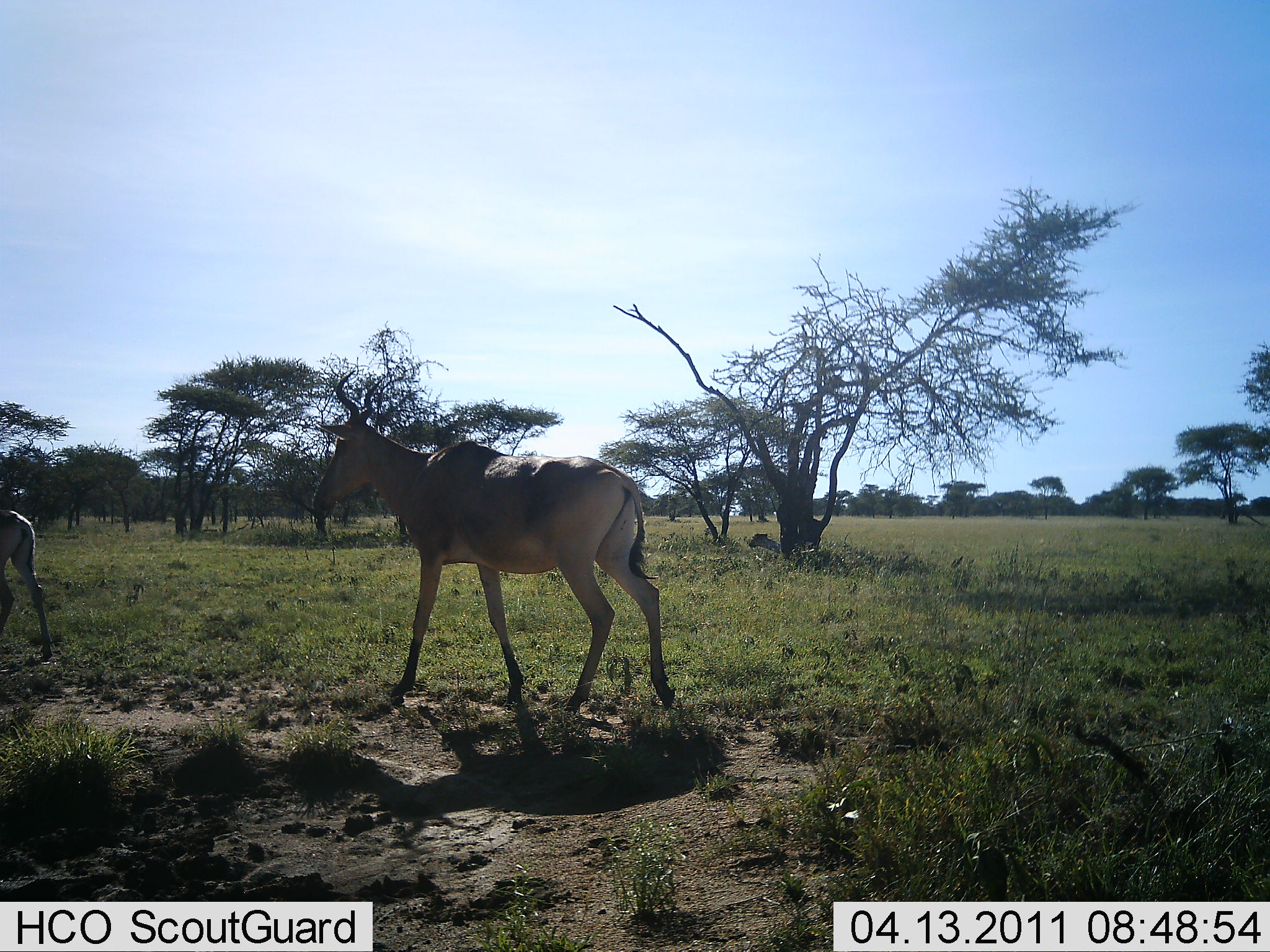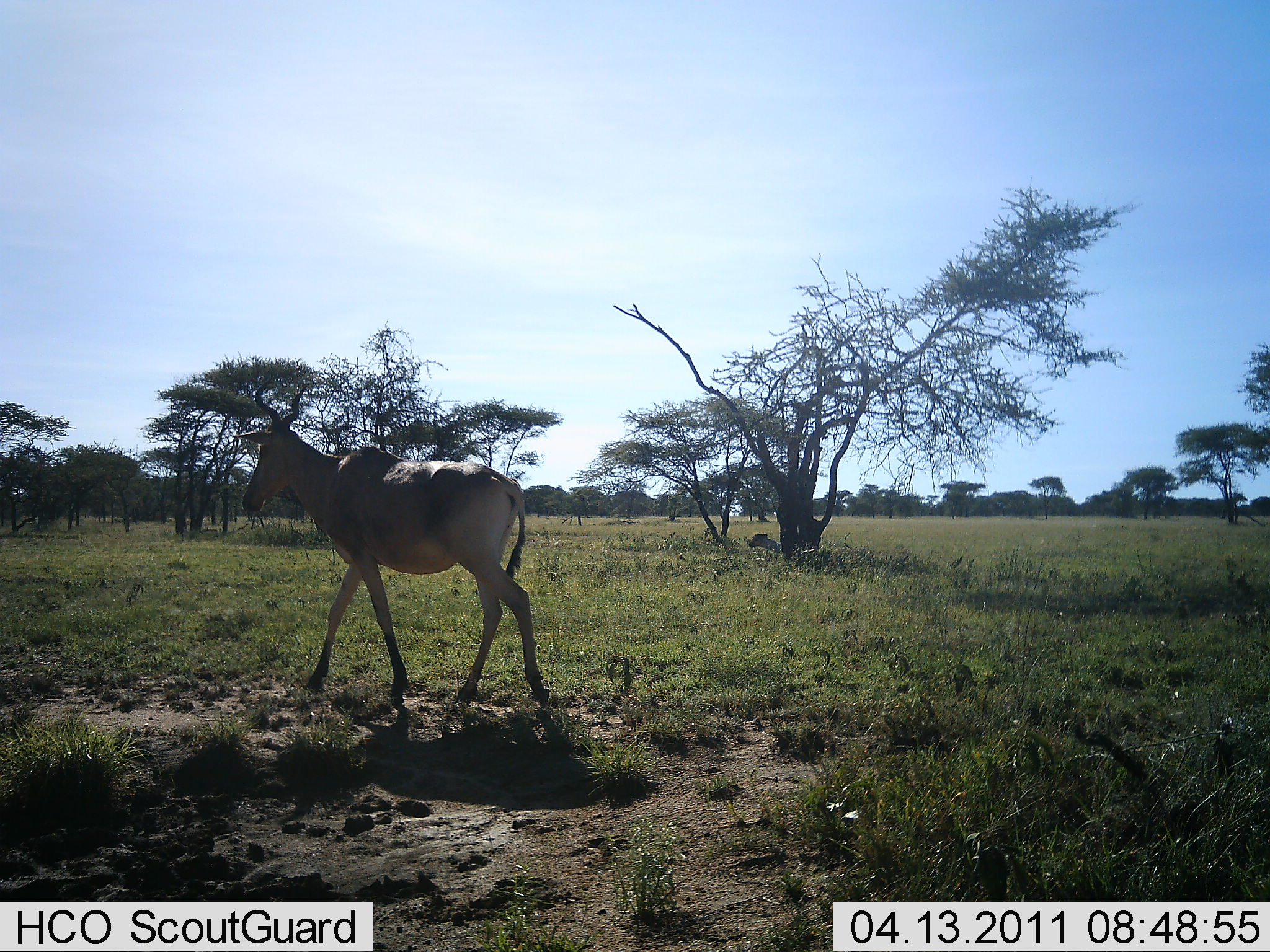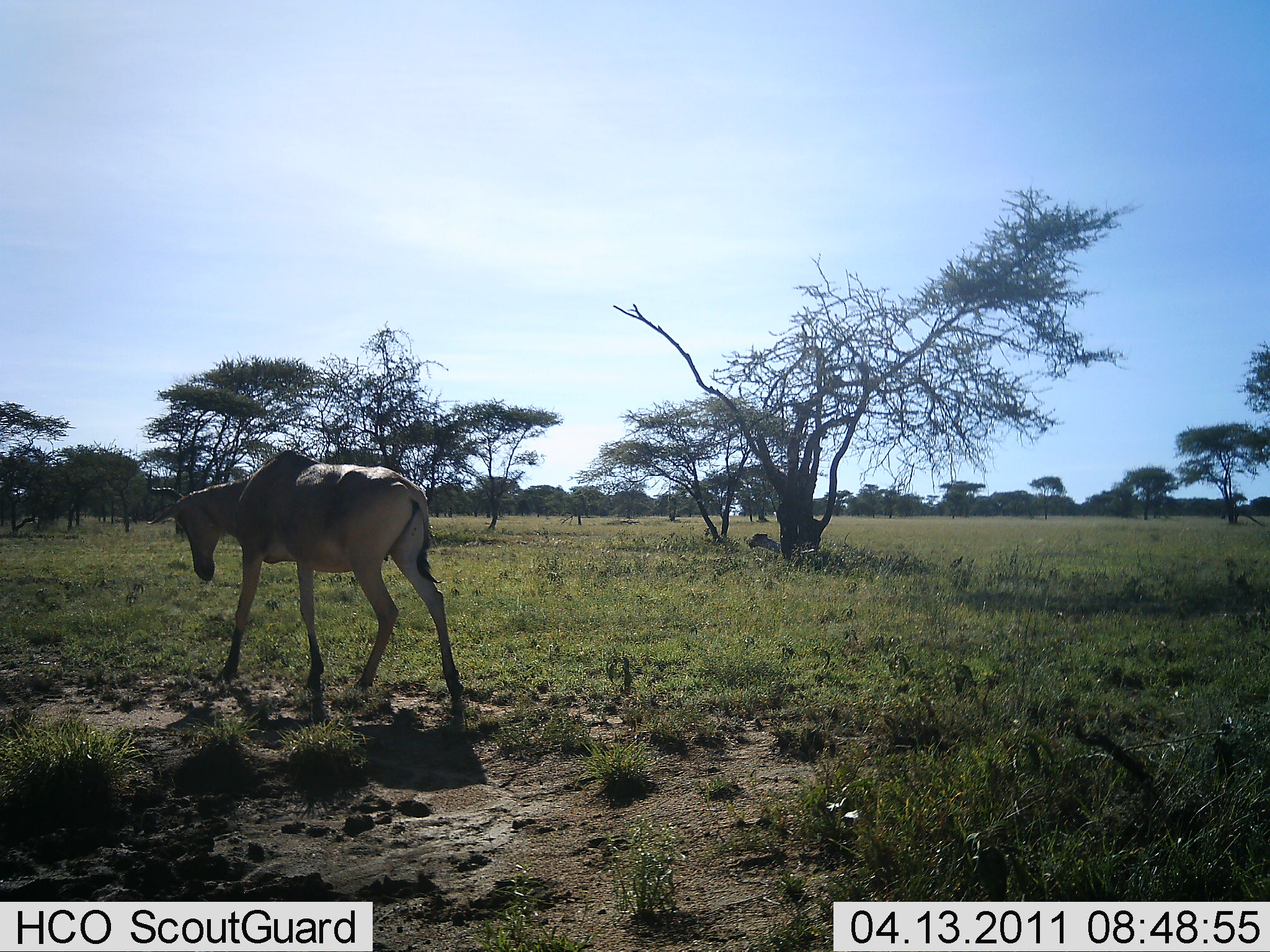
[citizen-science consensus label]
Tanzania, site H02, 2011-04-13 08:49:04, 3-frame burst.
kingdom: Animalia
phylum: Chordata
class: Mammalia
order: Artiodactyla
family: Bovidae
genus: Alcelaphus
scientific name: Alcelaphus buselaphus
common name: hartebeest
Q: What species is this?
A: Hartebeest (Alcelaphus buselaphus).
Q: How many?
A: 2.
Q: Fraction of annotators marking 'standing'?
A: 0%.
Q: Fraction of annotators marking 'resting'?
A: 0%.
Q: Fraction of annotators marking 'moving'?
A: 100%.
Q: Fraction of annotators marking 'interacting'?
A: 0%.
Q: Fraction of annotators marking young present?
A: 0%.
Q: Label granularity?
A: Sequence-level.